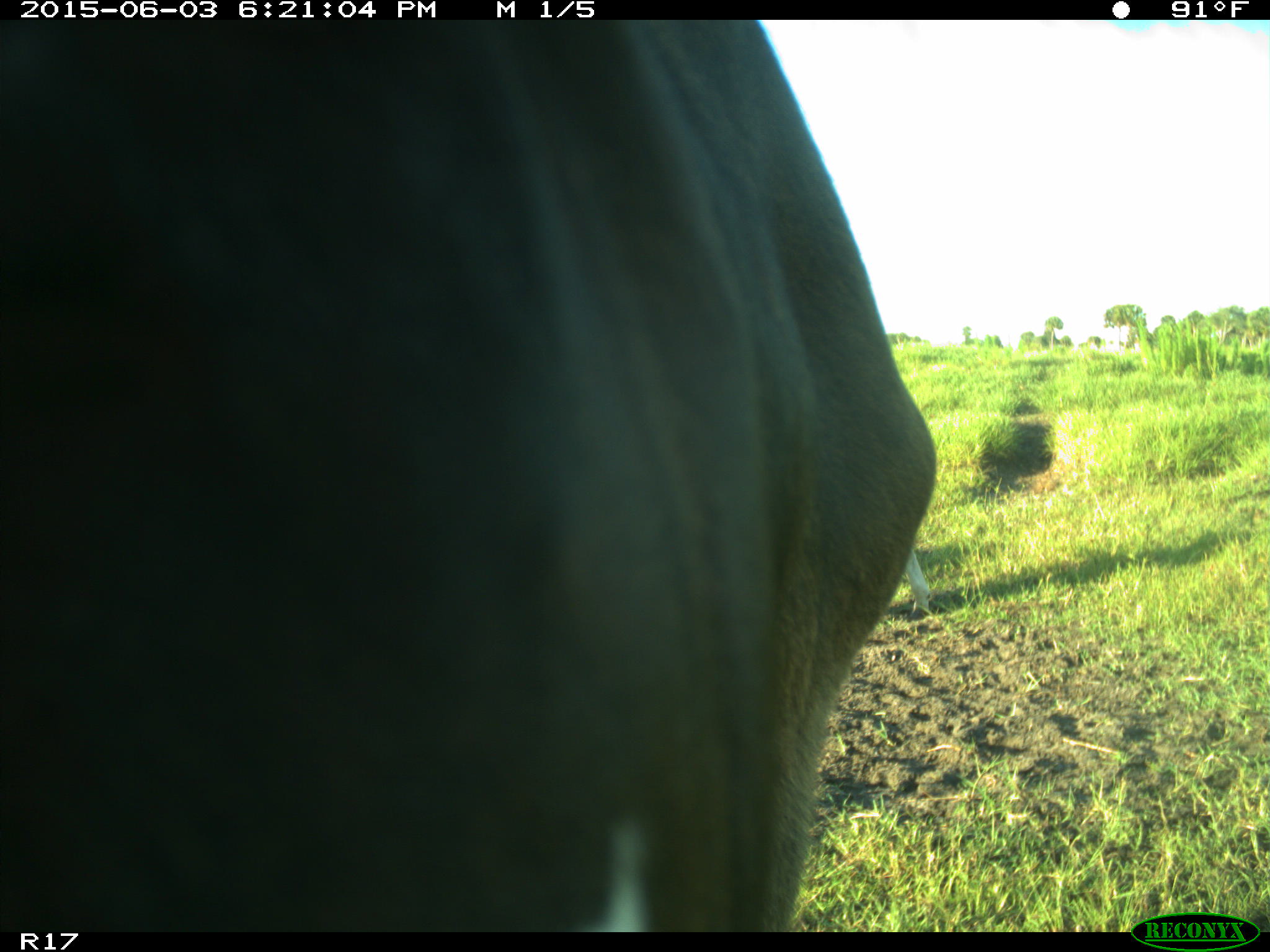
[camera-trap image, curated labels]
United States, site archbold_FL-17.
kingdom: Animalia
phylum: Chordata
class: Mammalia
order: Artiodactyla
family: Bovidae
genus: Bos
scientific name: Bos taurus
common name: domestic cow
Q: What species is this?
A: Bos taurus (domestic cow).